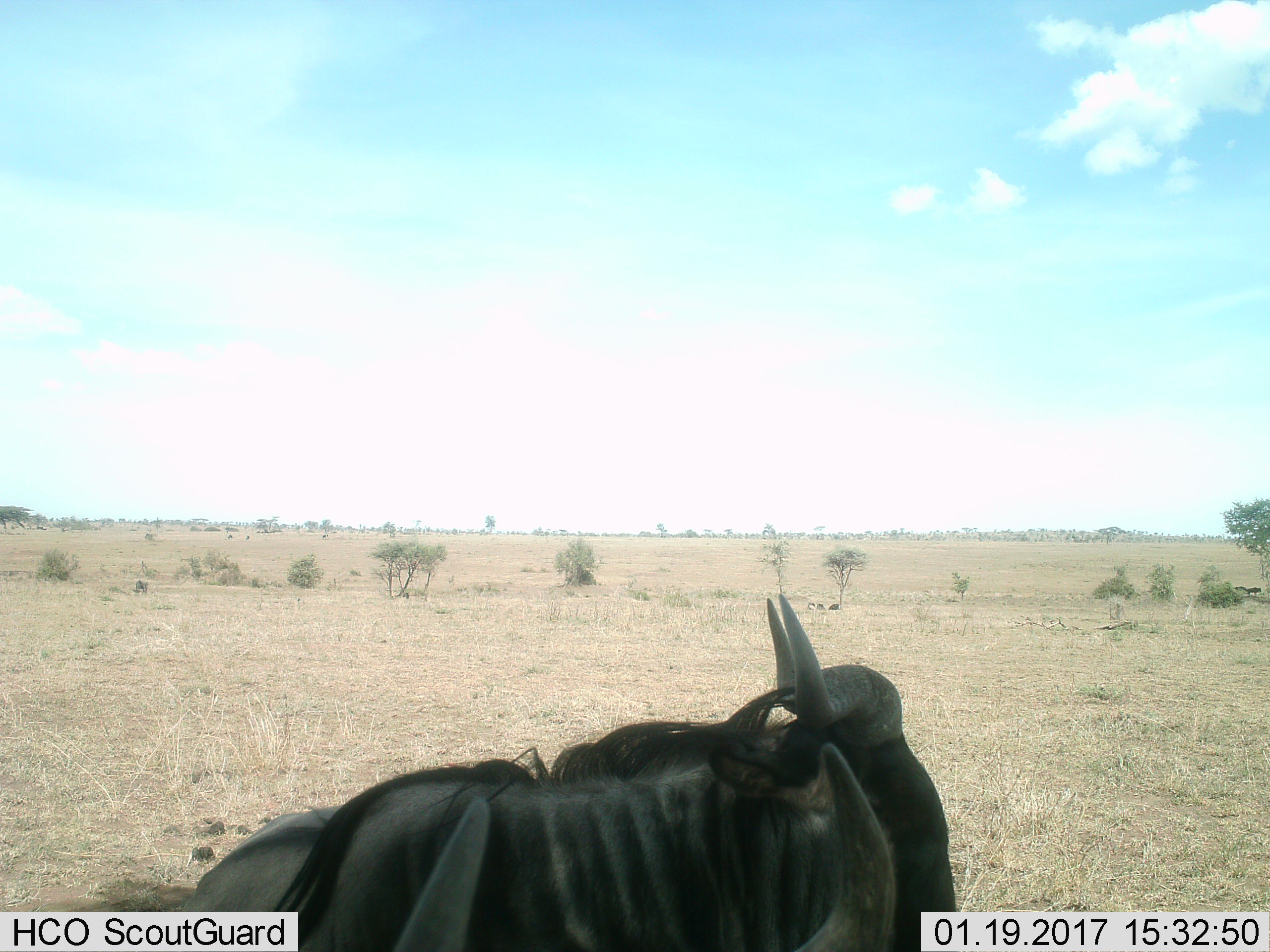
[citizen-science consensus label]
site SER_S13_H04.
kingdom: Animalia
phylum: Chordata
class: Mammalia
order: Artiodactyla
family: Bovidae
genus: Connochaetes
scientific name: Connochaetes taurinus taurinus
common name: blue wildebeest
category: wildebeestblue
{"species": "wildebeestblue (blue wildebeest) (Connochaetes taurinus taurinus)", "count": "2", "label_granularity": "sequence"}